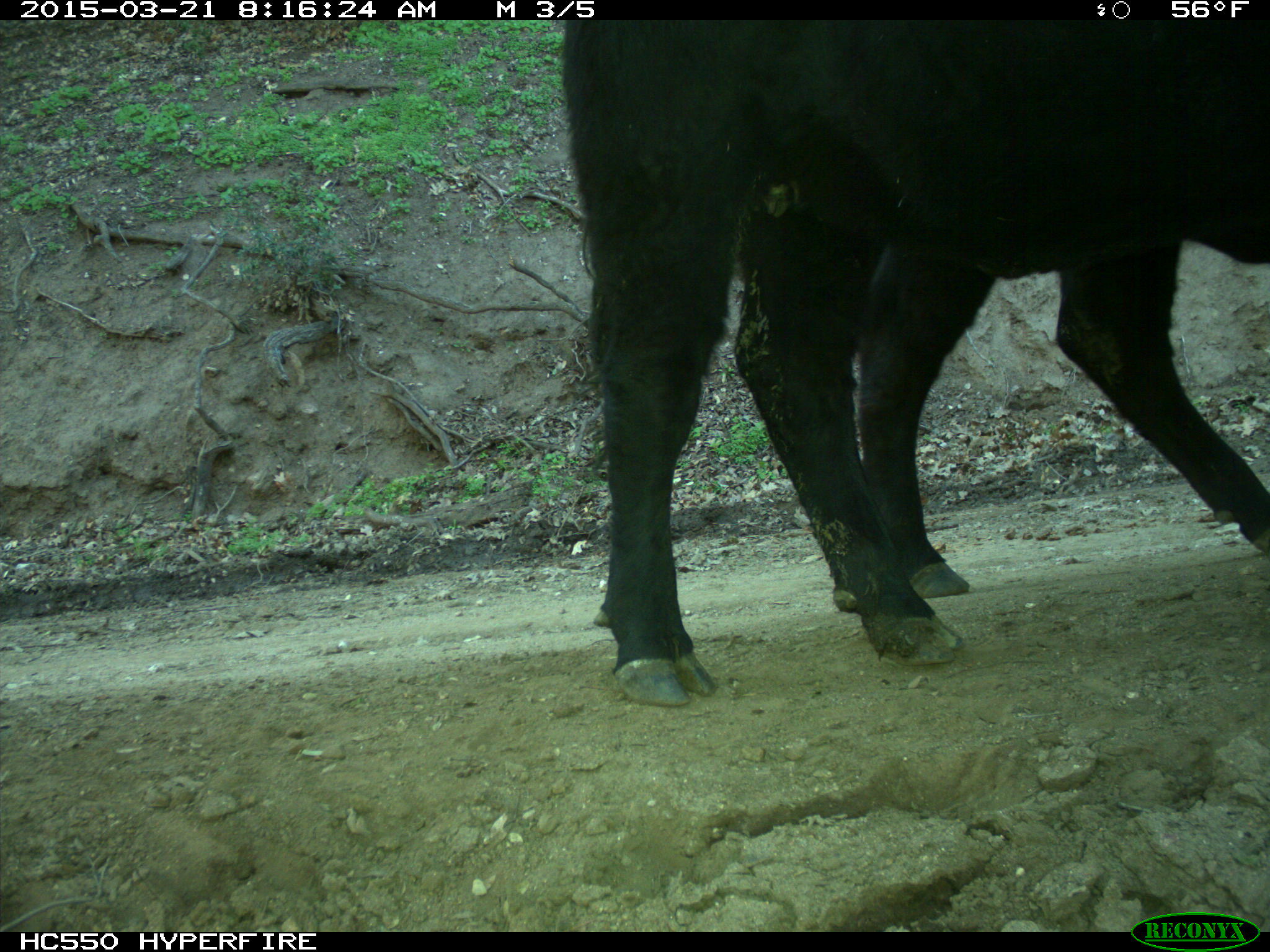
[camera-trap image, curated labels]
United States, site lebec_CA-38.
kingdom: Animalia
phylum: Chordata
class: Mammalia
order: Artiodactyla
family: Bovidae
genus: Bos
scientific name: Bos taurus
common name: domestic cow